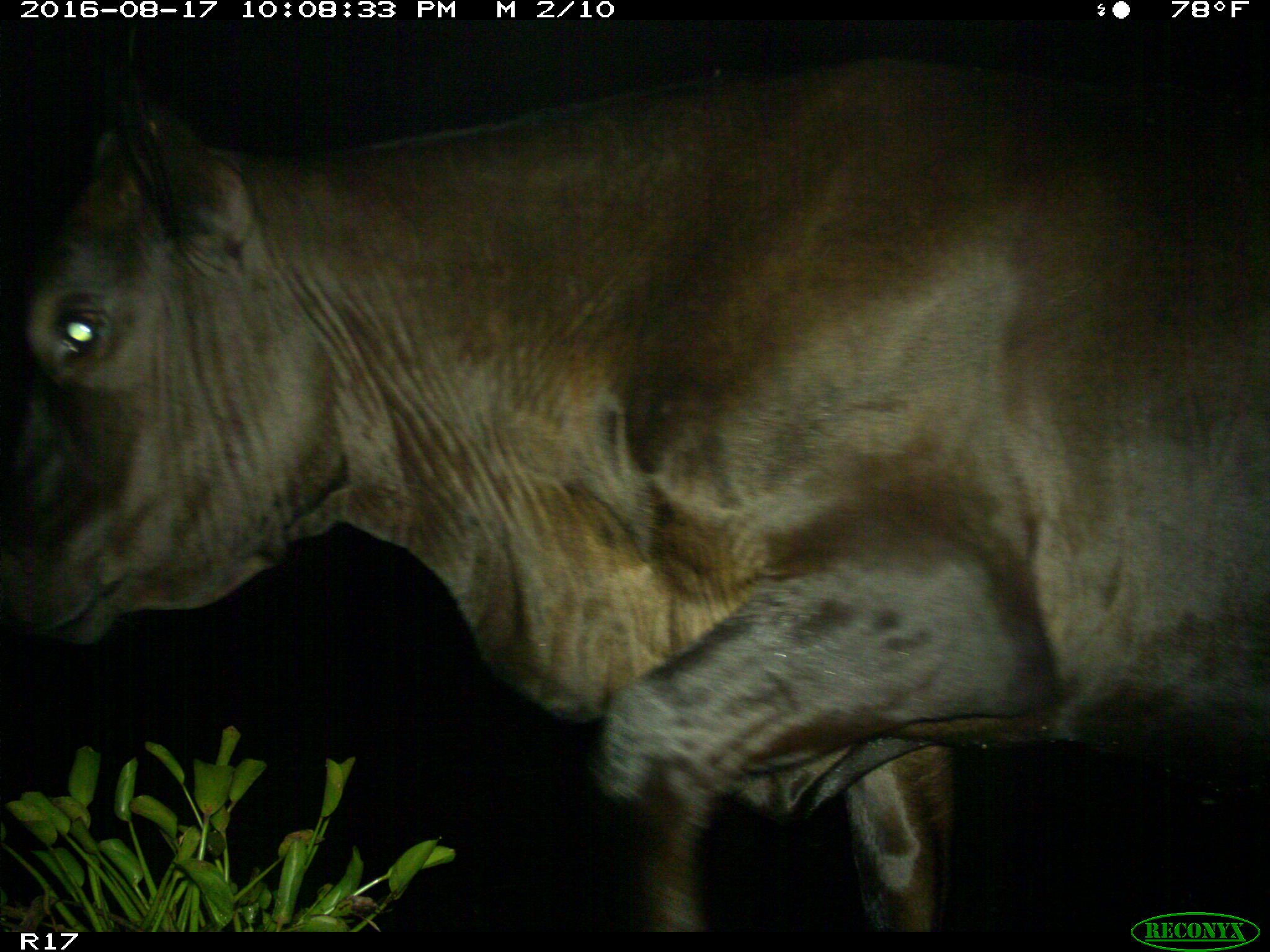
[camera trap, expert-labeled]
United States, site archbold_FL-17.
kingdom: Animalia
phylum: Chordata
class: Mammalia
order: Artiodactyla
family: Bovidae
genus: Bos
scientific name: Bos taurus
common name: domestic cow